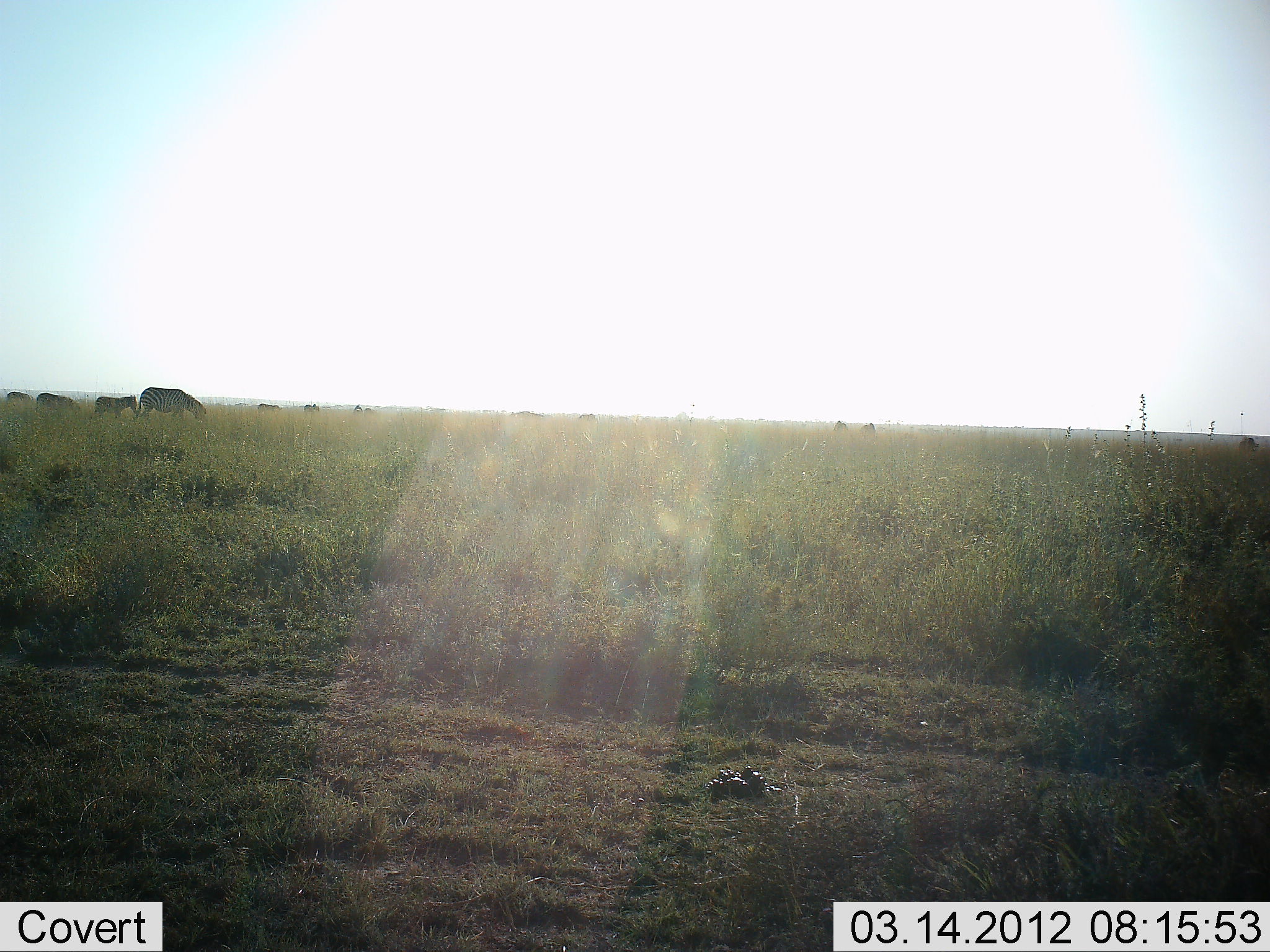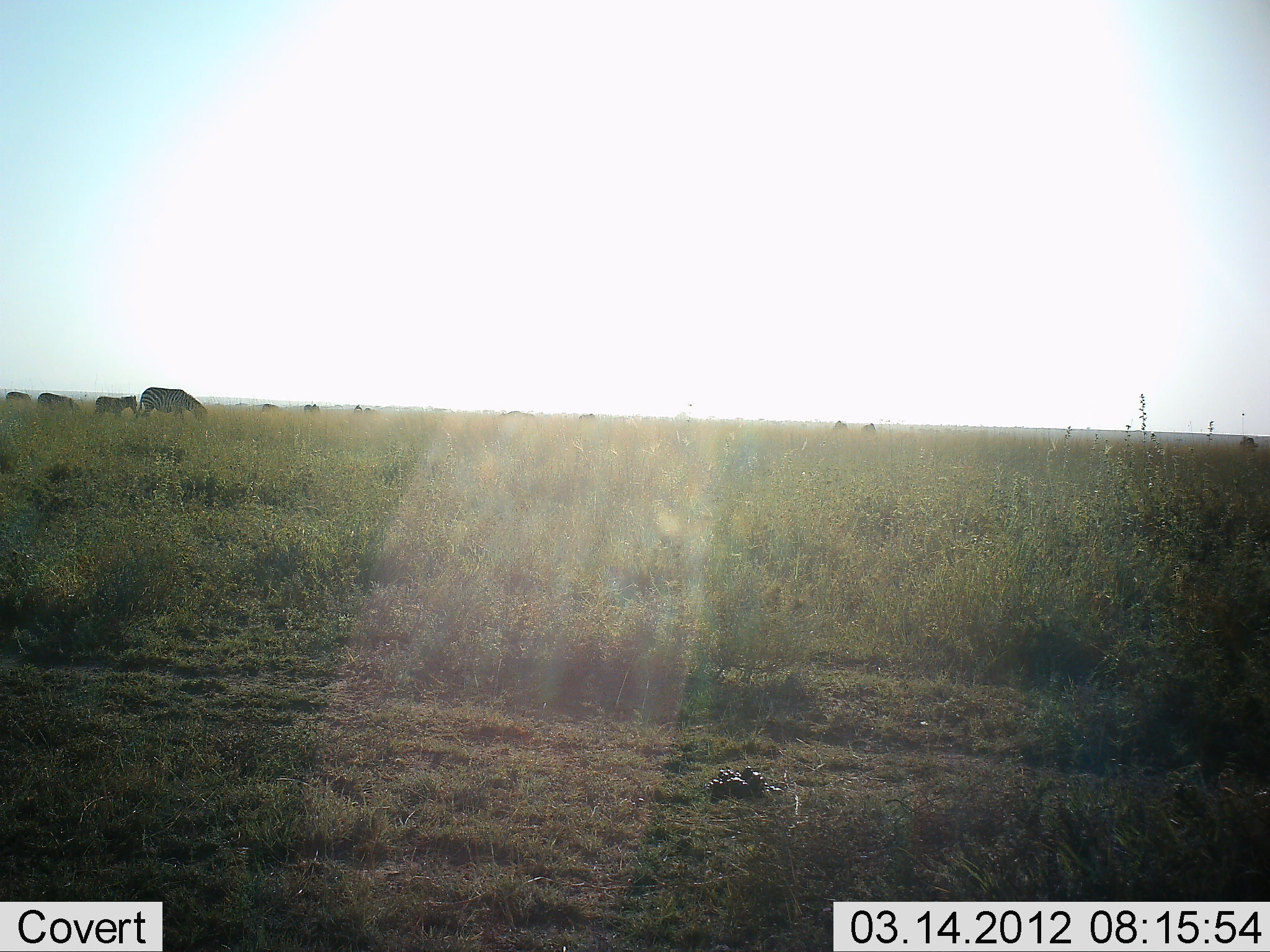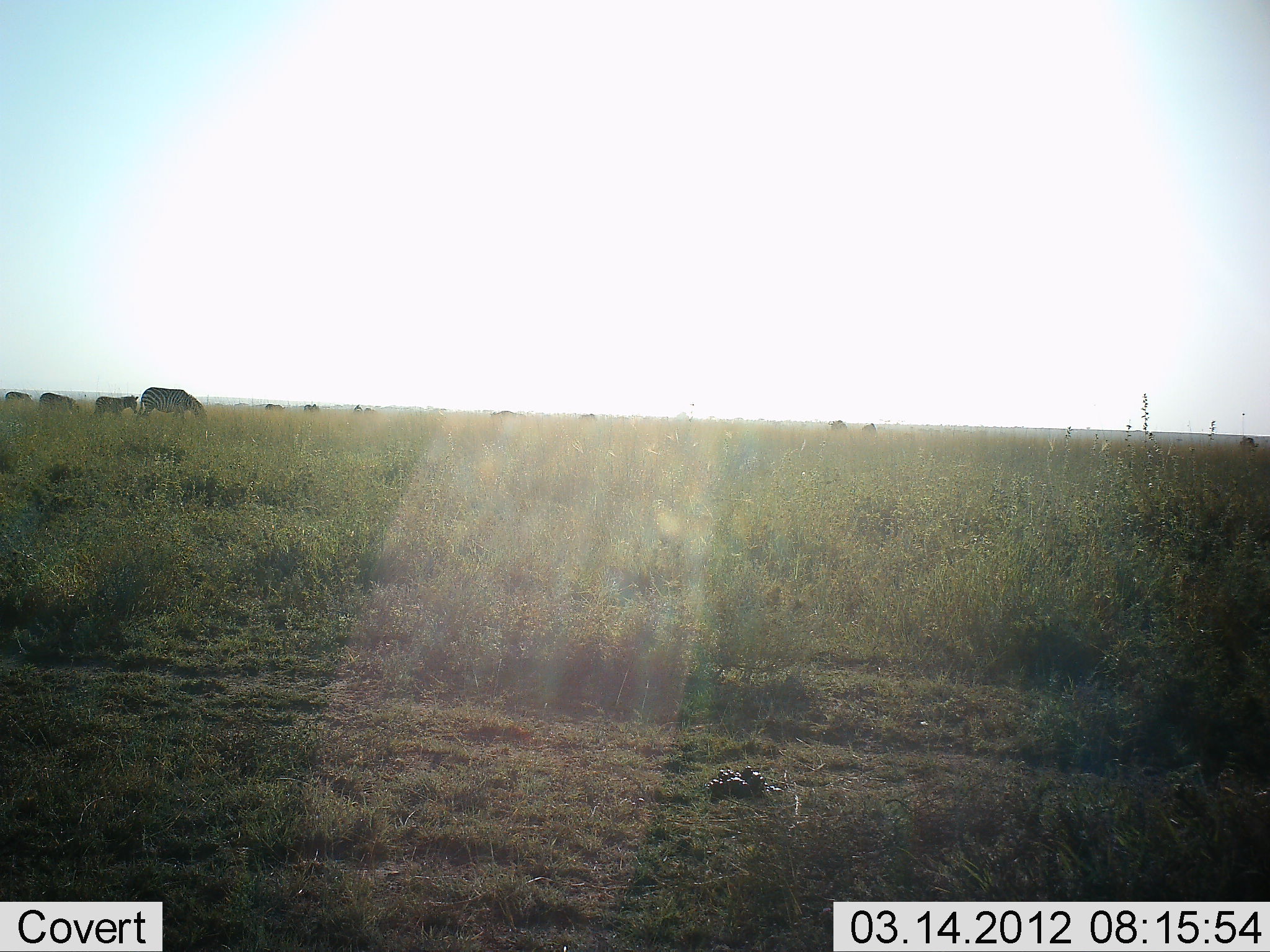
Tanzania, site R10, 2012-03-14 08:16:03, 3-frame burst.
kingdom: Animalia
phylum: Chordata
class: Mammalia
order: Perissodactyla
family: Equidae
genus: Equus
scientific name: Equus quagga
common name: plains zebra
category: zebra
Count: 7.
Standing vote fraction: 14%.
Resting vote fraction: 0%.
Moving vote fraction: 29%.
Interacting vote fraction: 0%.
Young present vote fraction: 29%.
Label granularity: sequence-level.